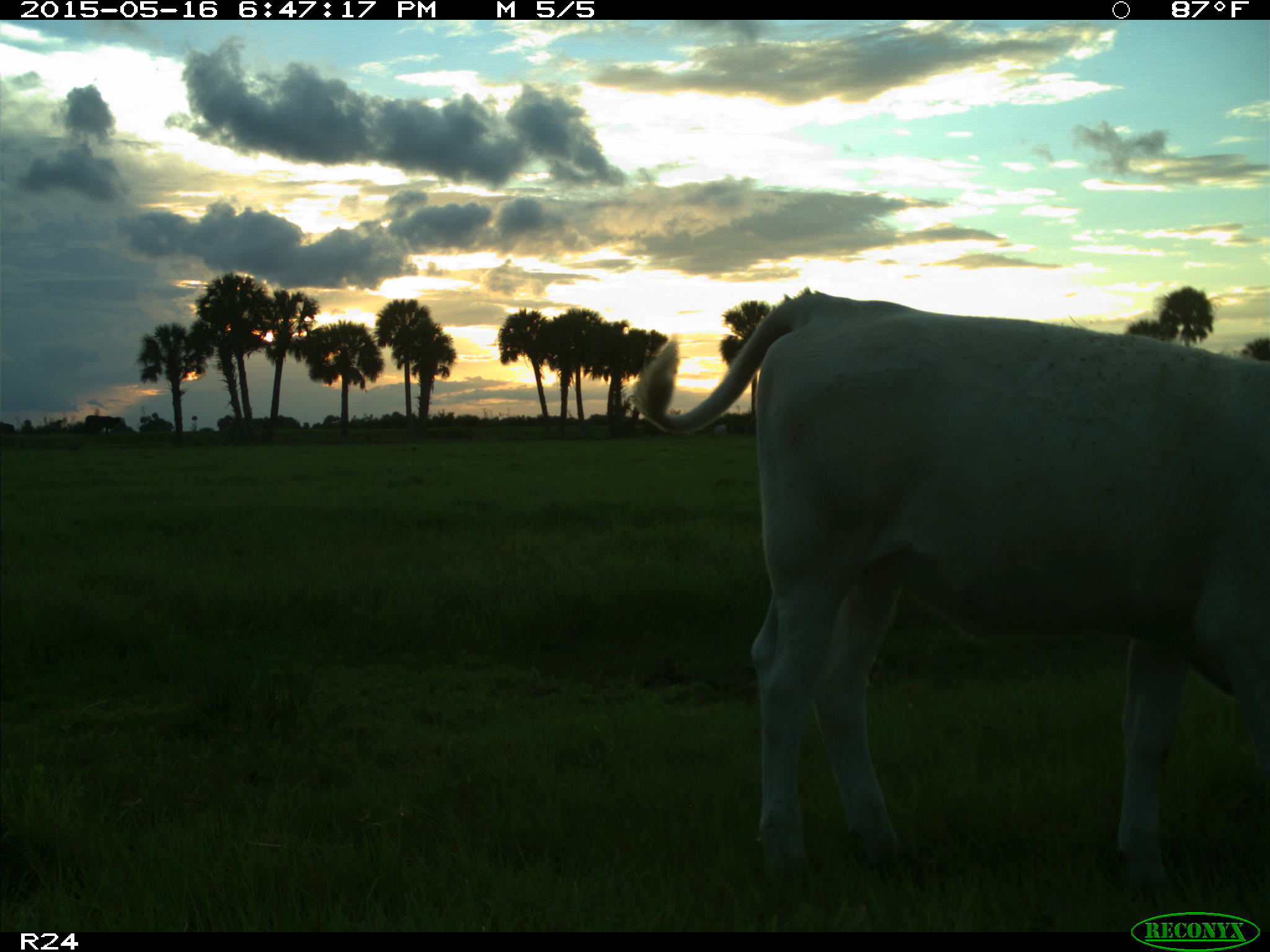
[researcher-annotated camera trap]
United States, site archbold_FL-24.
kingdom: Animalia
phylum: Chordata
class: Mammalia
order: Artiodactyla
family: Bovidae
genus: Bos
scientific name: Bos taurus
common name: domestic cow